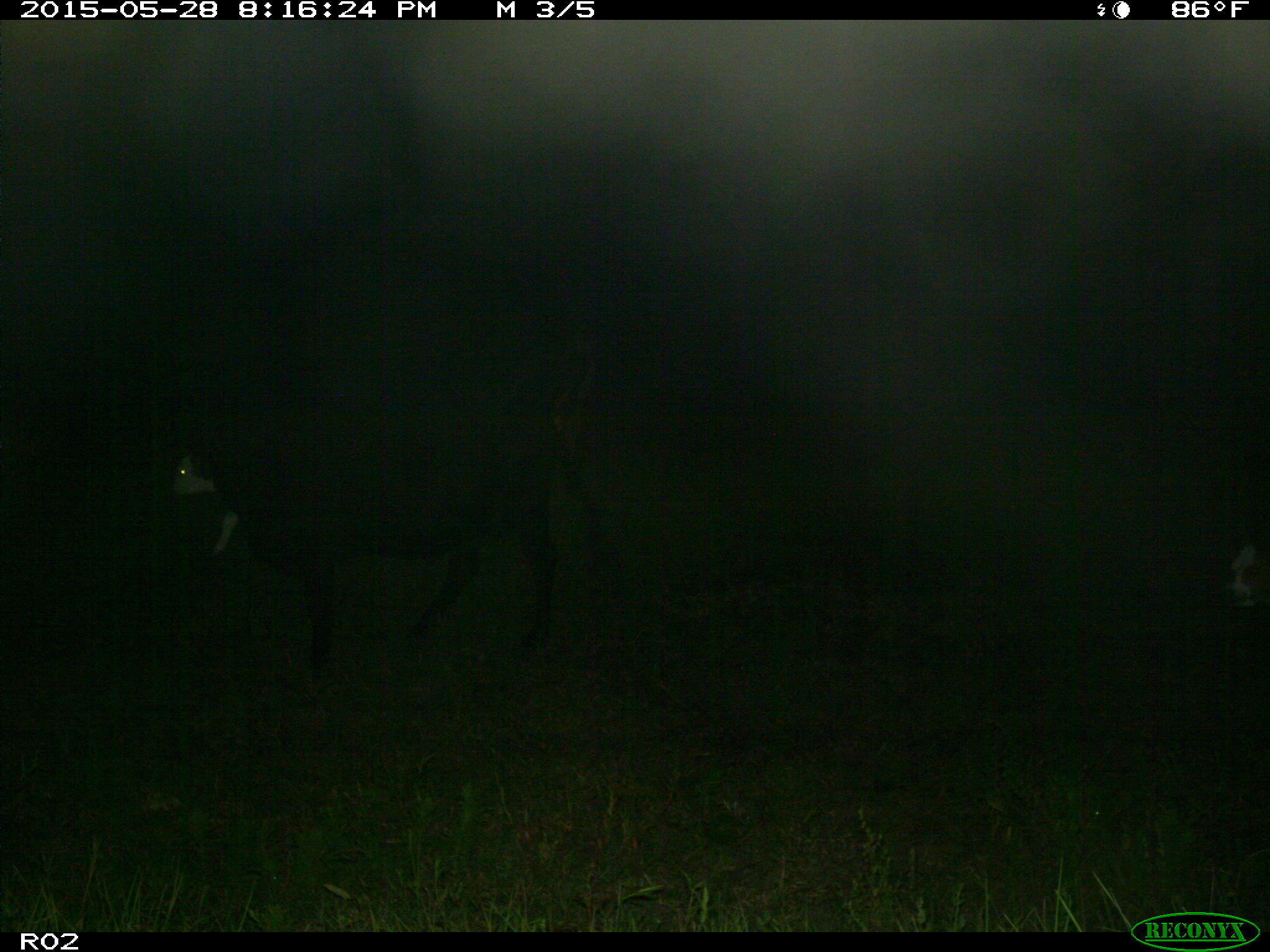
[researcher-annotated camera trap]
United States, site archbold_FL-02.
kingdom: Animalia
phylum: Chordata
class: Mammalia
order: Artiodactyla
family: Bovidae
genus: Bos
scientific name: Bos taurus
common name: domestic cow